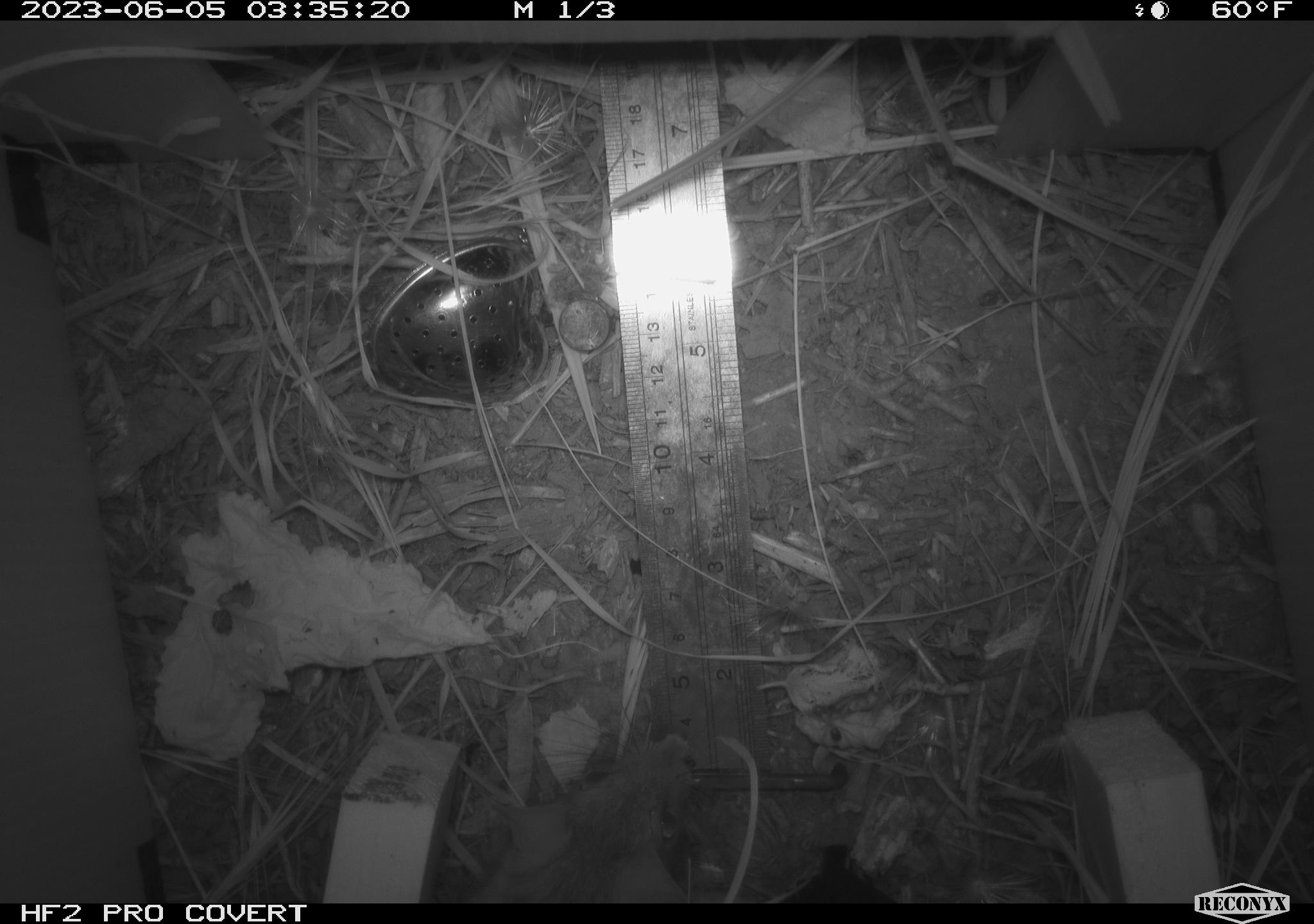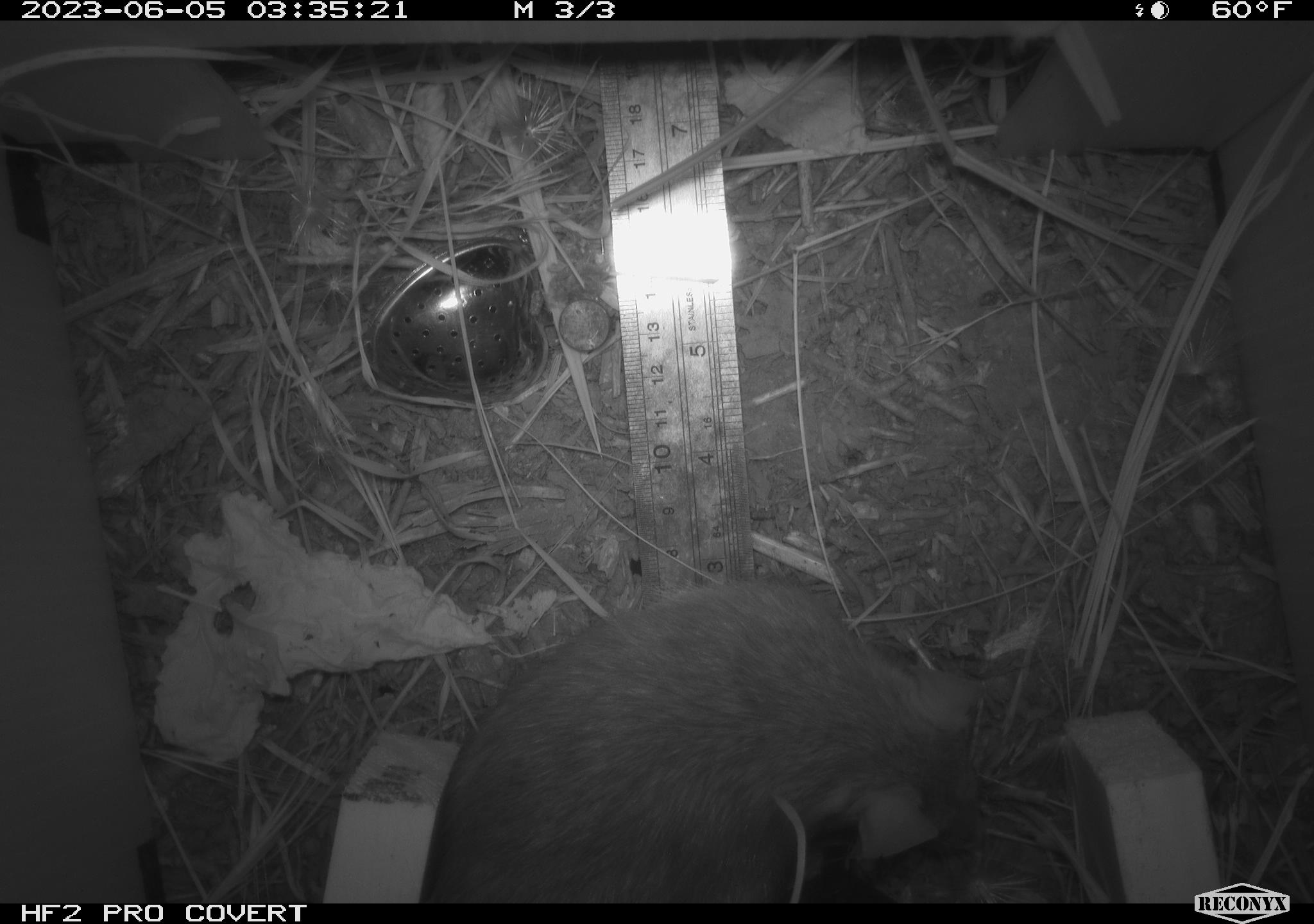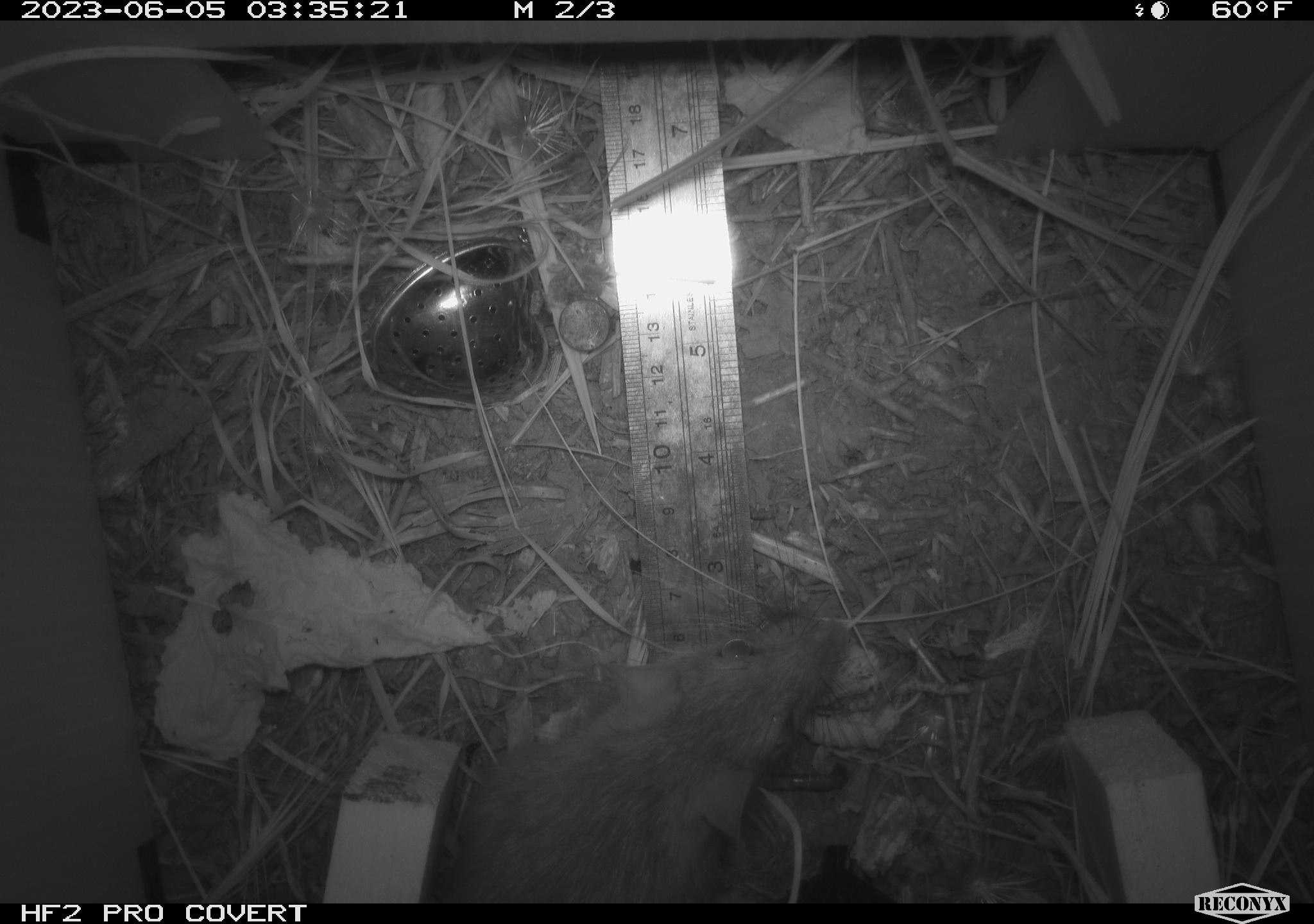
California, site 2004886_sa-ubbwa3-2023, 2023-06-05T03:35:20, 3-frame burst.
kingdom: Animalia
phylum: Chordata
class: Mammalia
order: Rodentia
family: Muridae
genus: Rattus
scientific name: Rattus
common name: rat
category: rattus species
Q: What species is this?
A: Rattus species (rat) (Rattus).